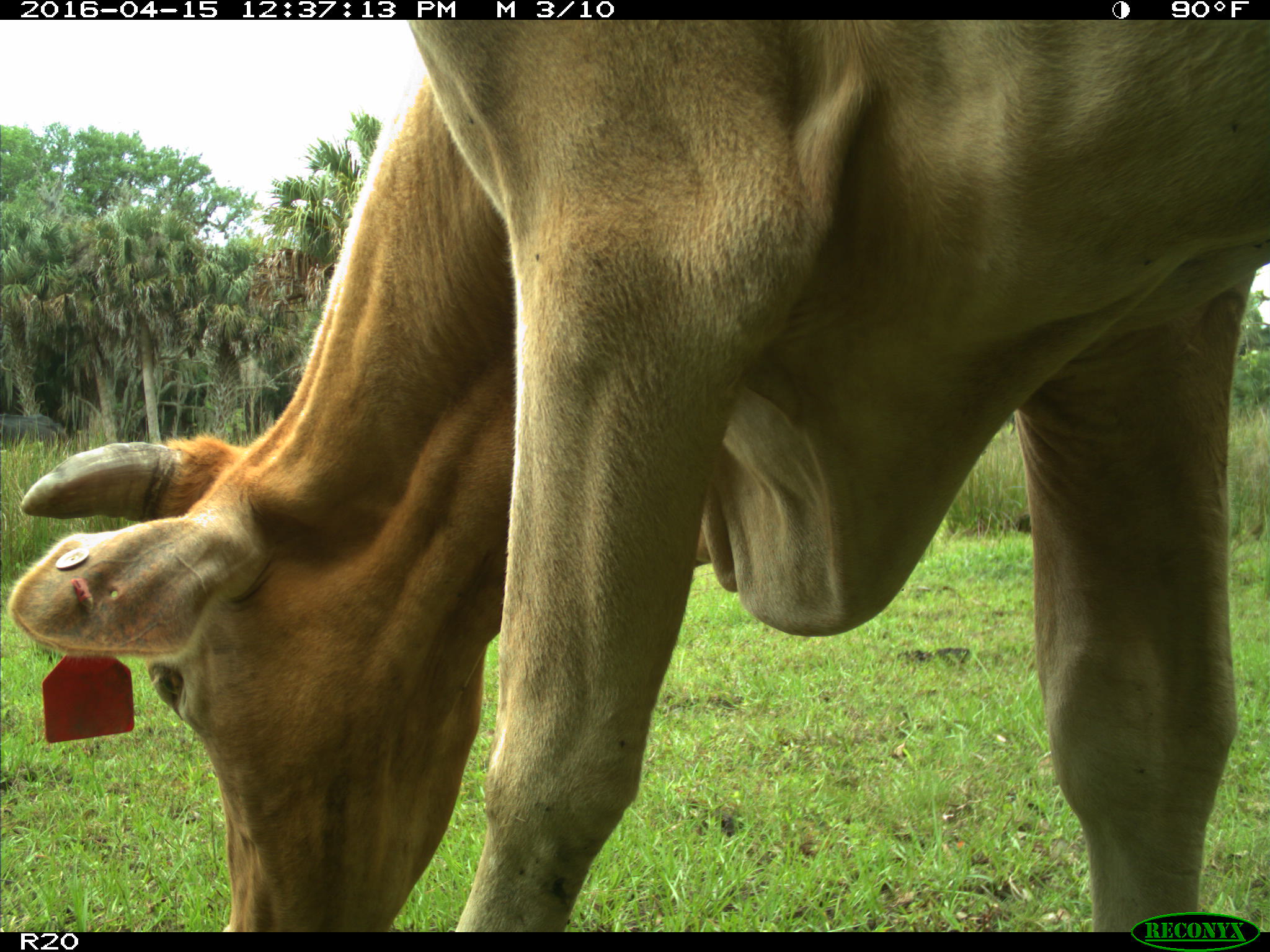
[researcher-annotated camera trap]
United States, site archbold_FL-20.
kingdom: Animalia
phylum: Chordata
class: Mammalia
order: Artiodactyla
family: Bovidae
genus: Bos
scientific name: Bos taurus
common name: domestic cow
Bos taurus (domestic cow).